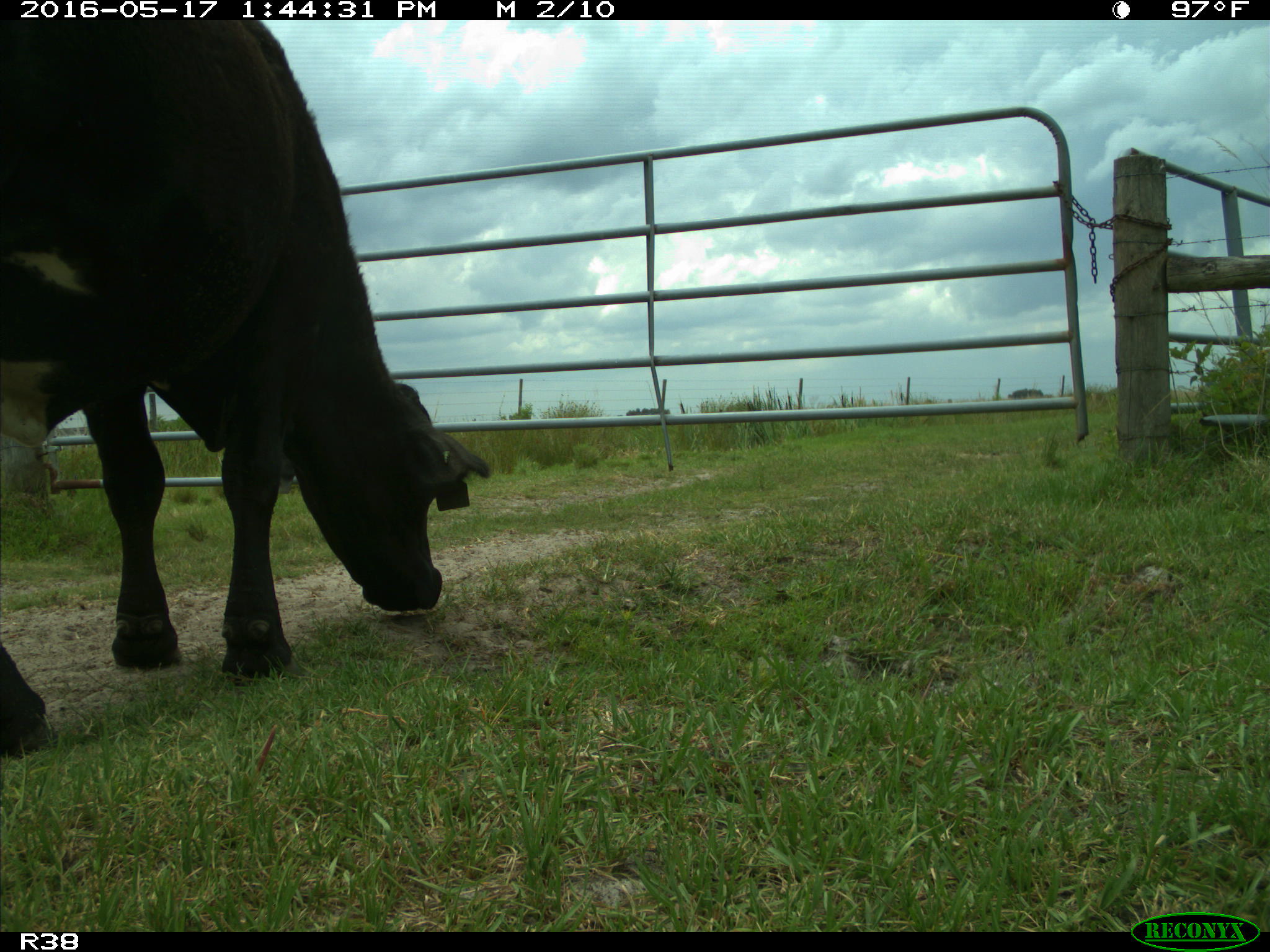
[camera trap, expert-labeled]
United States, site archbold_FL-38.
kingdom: Animalia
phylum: Chordata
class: Mammalia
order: Artiodactyla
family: Bovidae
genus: Bos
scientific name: Bos taurus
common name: domestic cow